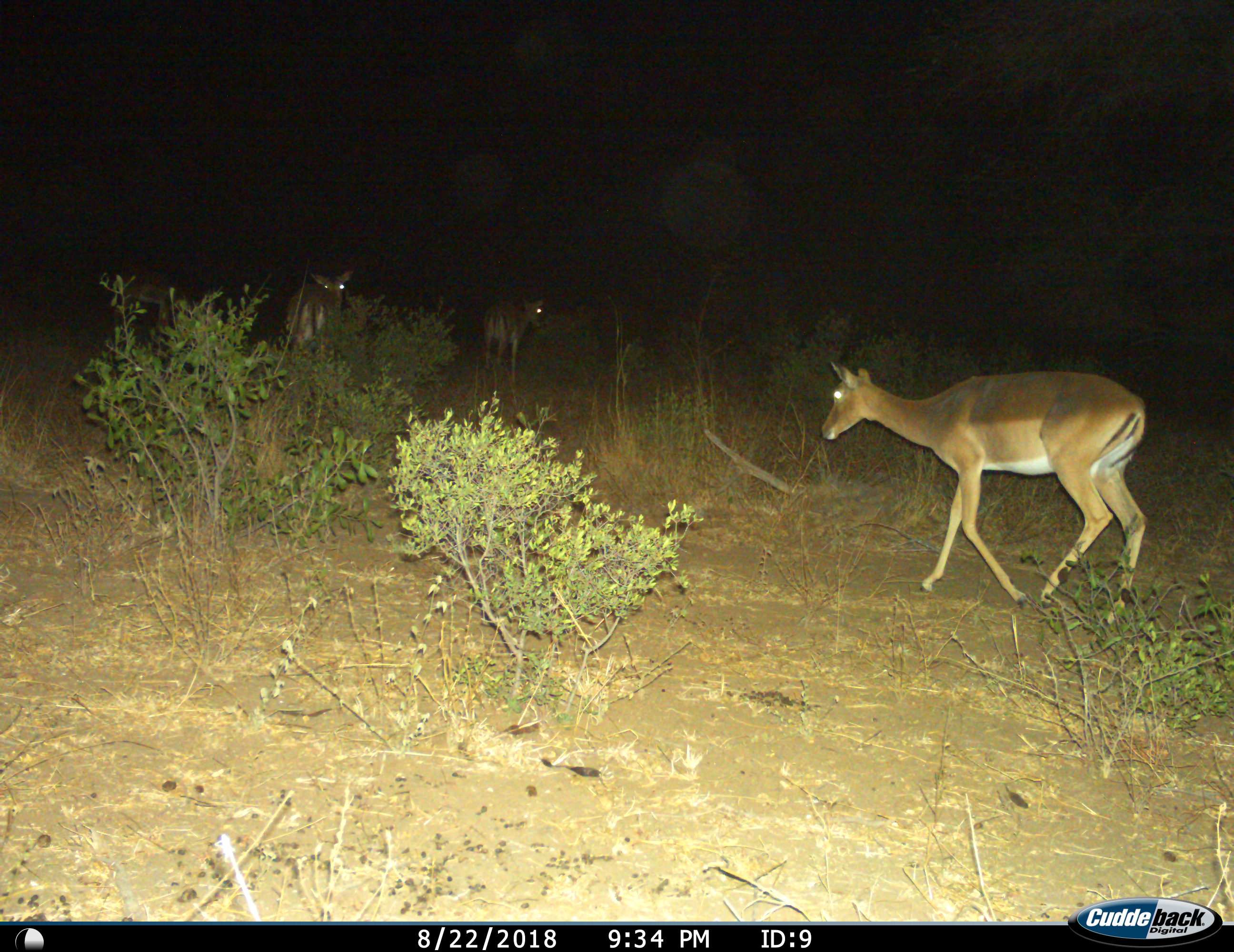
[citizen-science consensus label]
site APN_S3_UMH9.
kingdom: Animalia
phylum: Chordata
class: Mammalia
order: Artiodactyla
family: Bovidae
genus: Aepyceros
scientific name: Aepyceros melampus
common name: impala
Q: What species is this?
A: Impala (Aepyceros melampus).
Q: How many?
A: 3.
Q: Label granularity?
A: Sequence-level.